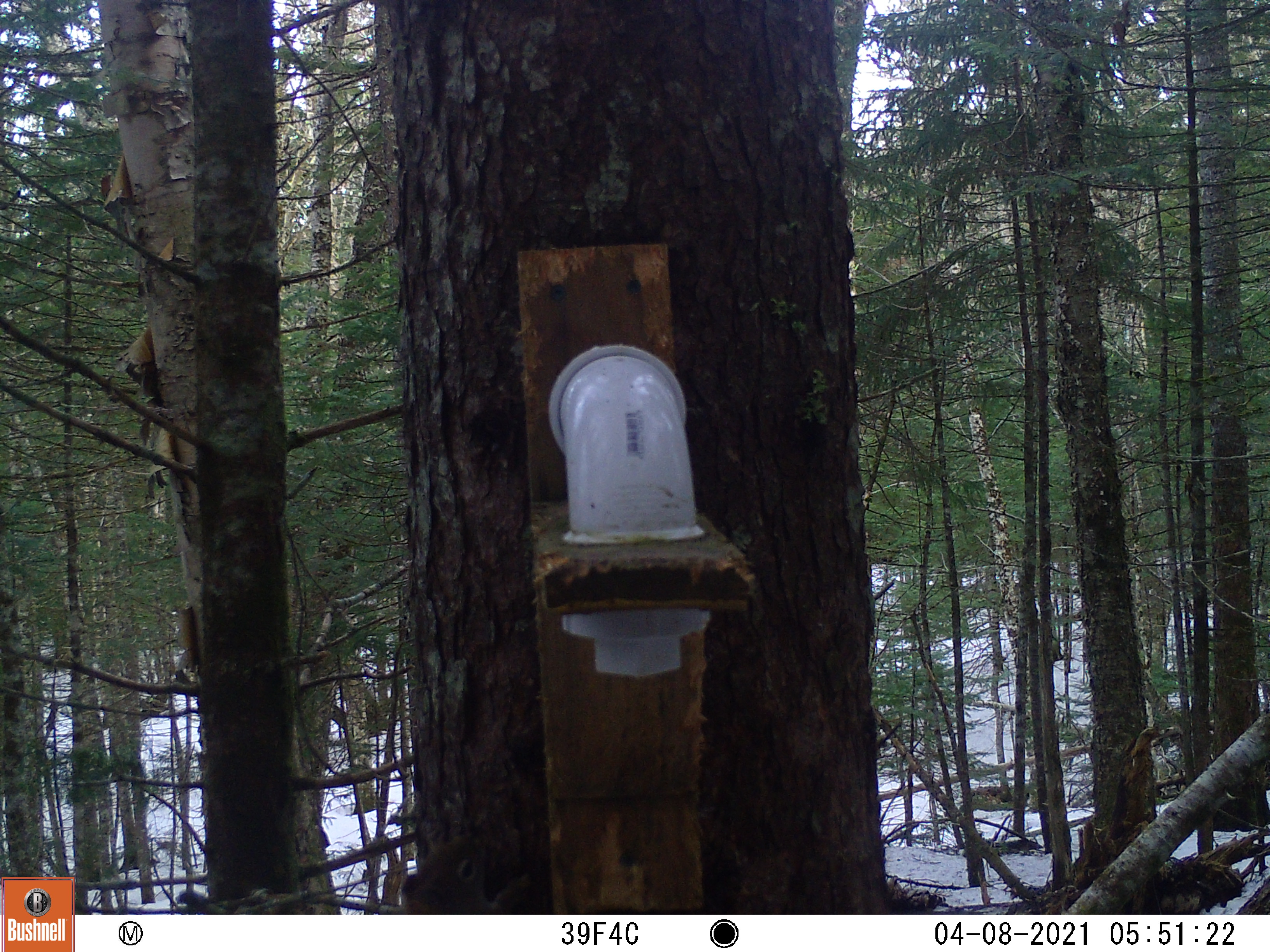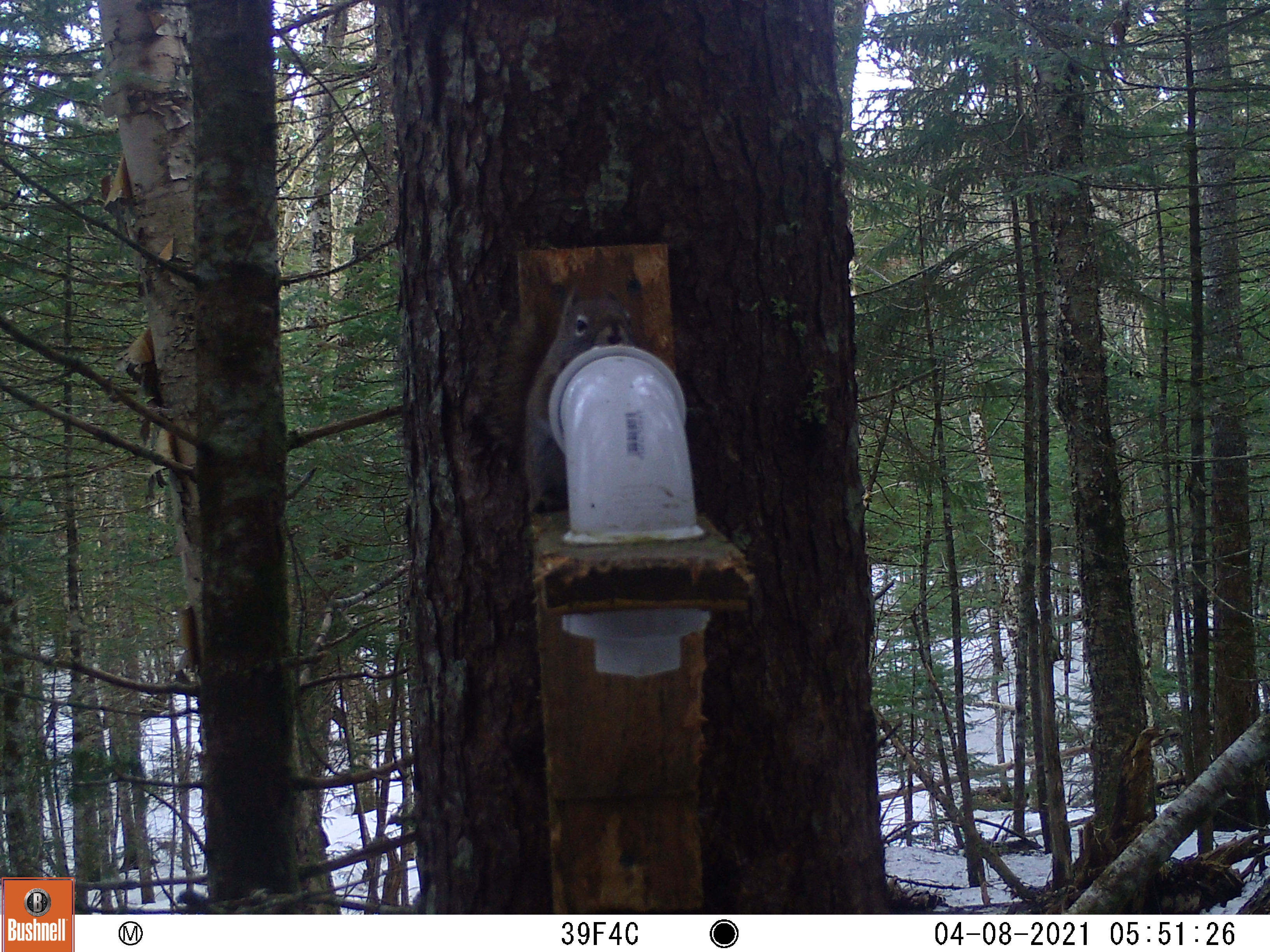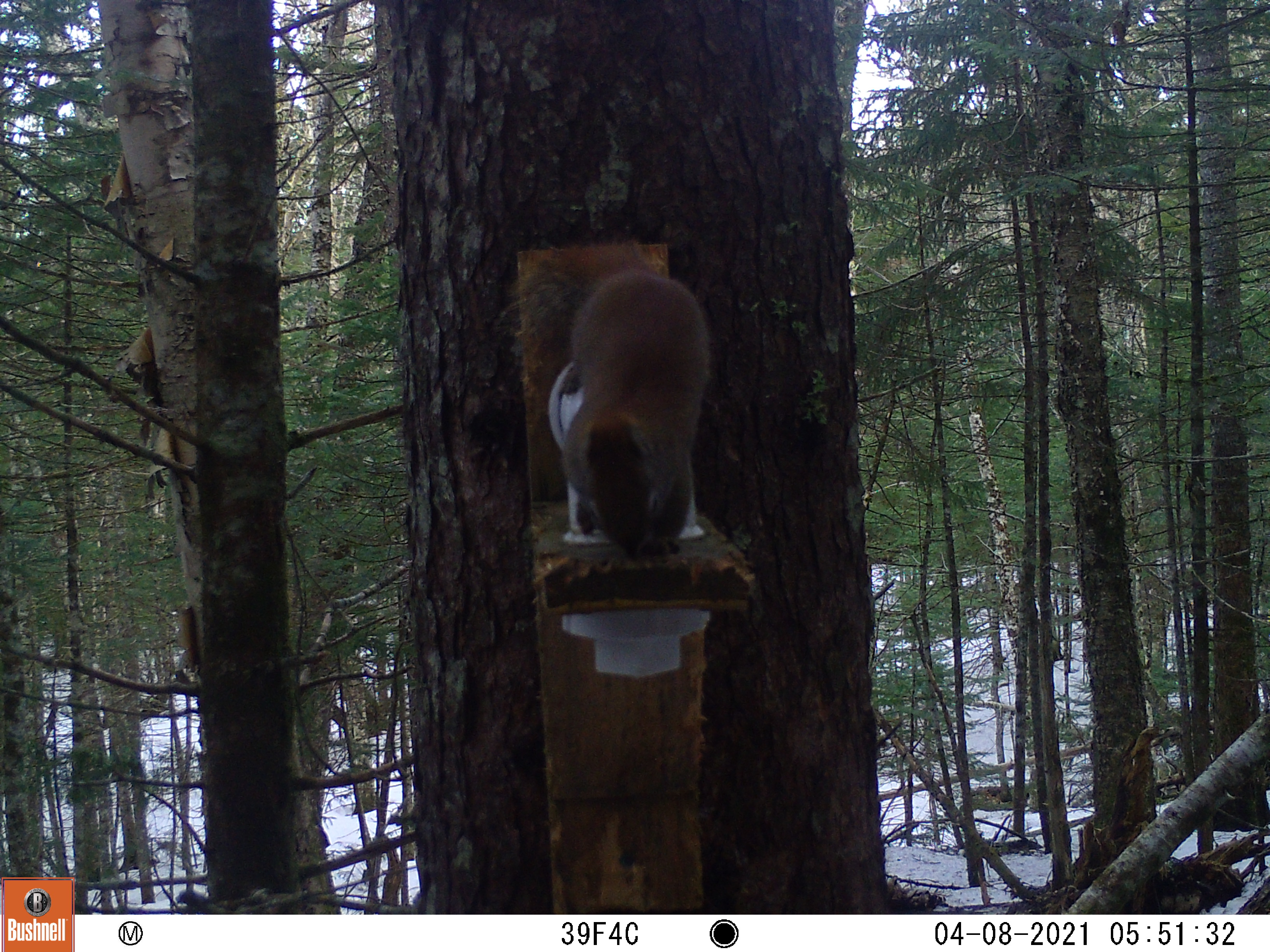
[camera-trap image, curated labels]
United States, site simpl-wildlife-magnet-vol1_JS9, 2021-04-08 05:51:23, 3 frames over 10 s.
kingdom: Animalia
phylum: Chordata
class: Mammalia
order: Rodentia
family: Sciuridae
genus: Tamiasciurus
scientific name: Tamiasciurus hudsonicus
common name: red squirrel